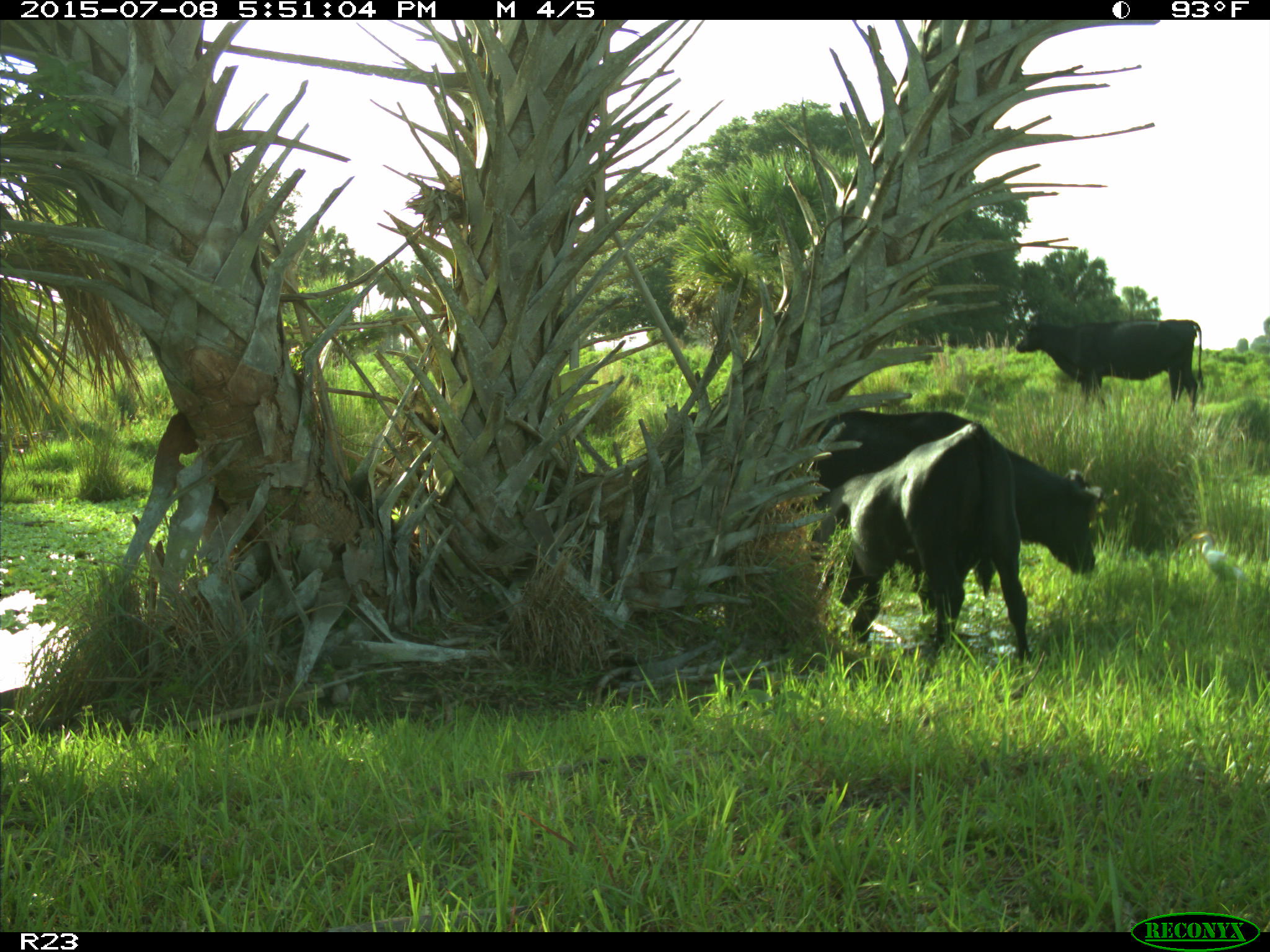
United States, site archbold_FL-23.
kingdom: Animalia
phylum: Chordata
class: Mammalia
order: Artiodactyla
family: Bovidae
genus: Bos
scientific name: Bos taurus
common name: domestic cow